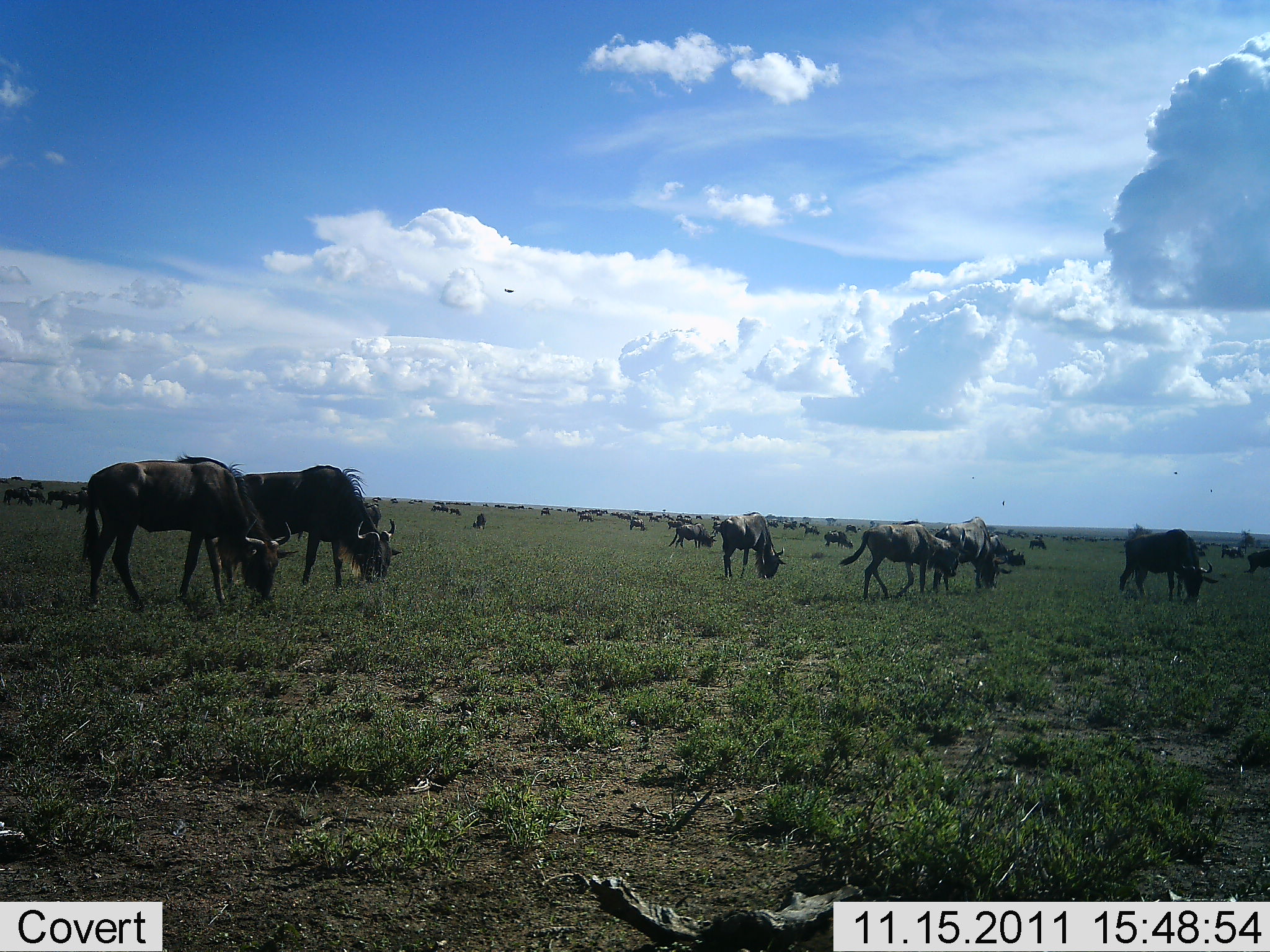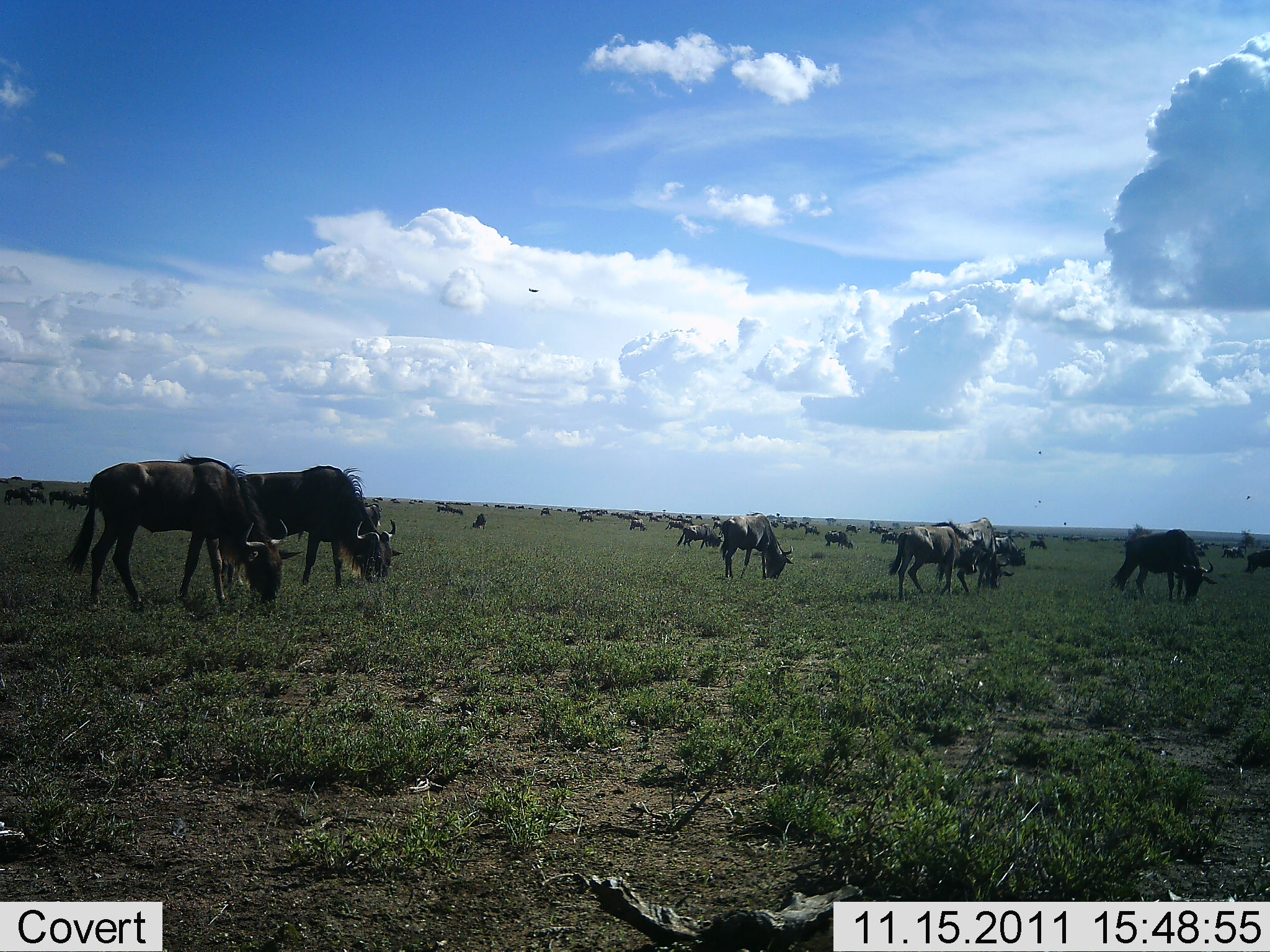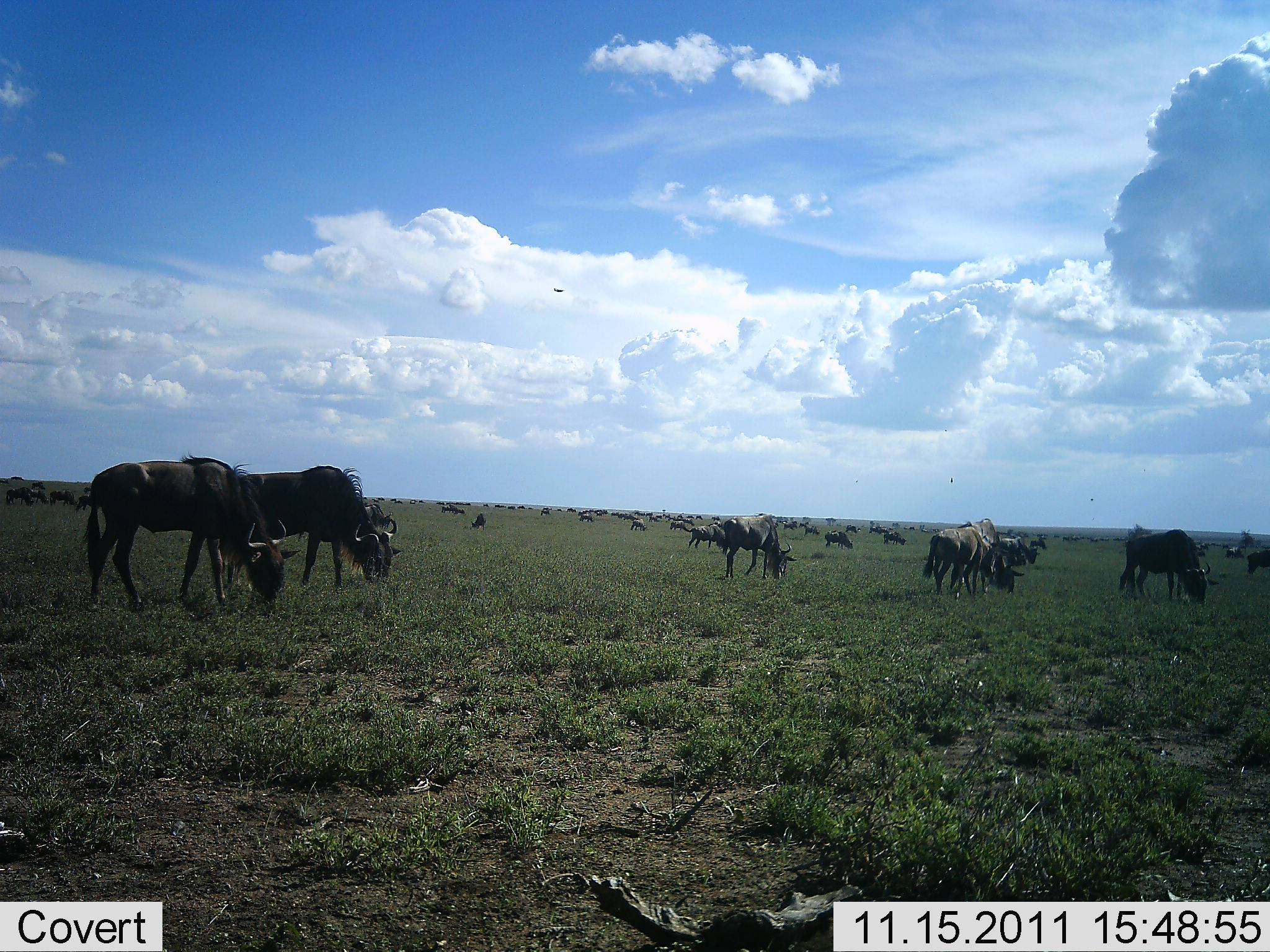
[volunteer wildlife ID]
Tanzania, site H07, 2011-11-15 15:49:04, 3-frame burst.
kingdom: Animalia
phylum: Chordata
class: Mammalia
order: Artiodactyla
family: Bovidae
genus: Connochaetes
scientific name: Connochaetes taurinus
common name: blue wildebeest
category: wildebeest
Wildebeest (blue wildebeest) (Connochaetes taurinus), count 51+. Behavior (volunteer vote fractions): standing 47%, resting 0%, moving 41%, interacting 0%. Young present (vote fraction): 0%. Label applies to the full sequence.